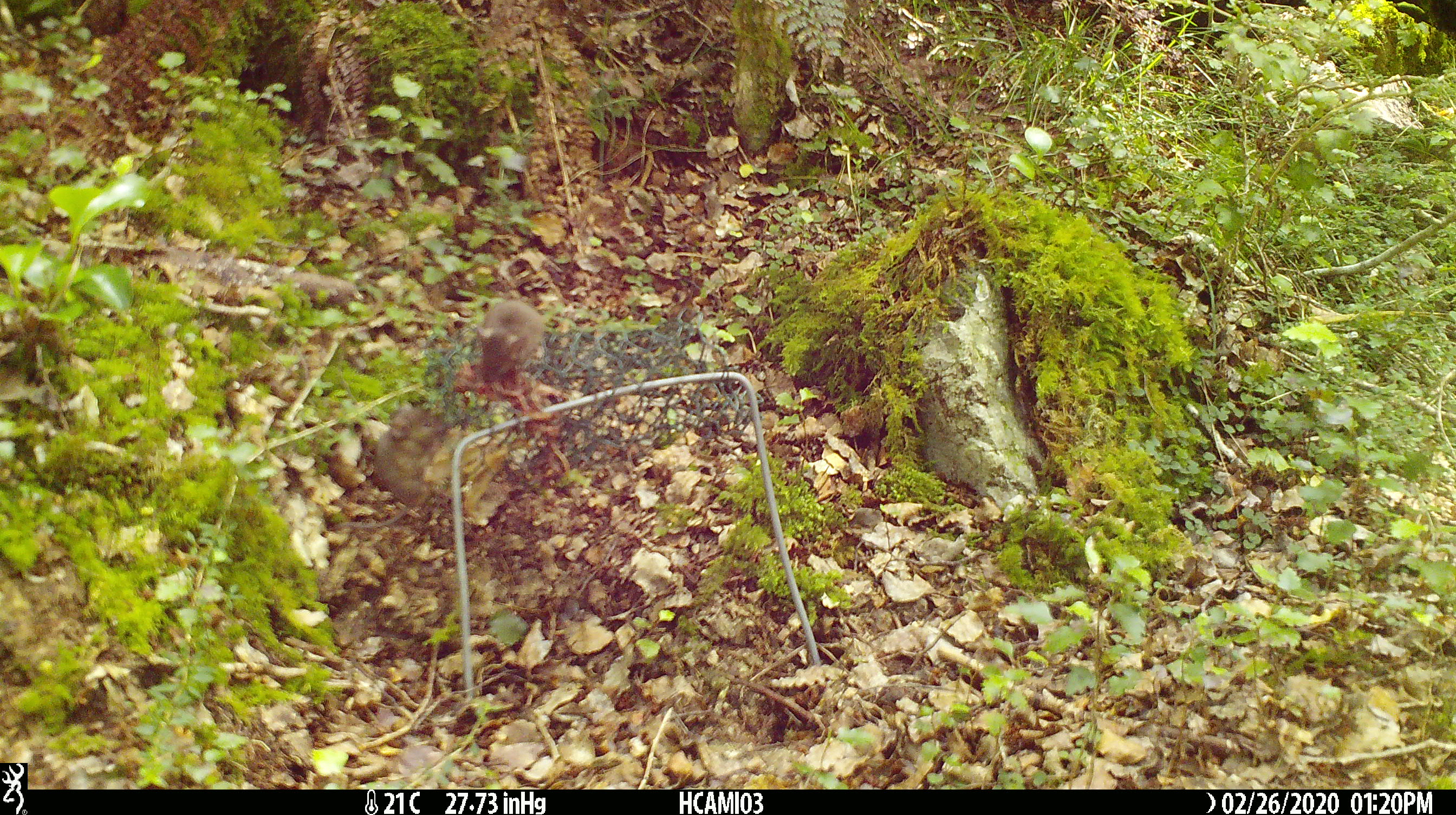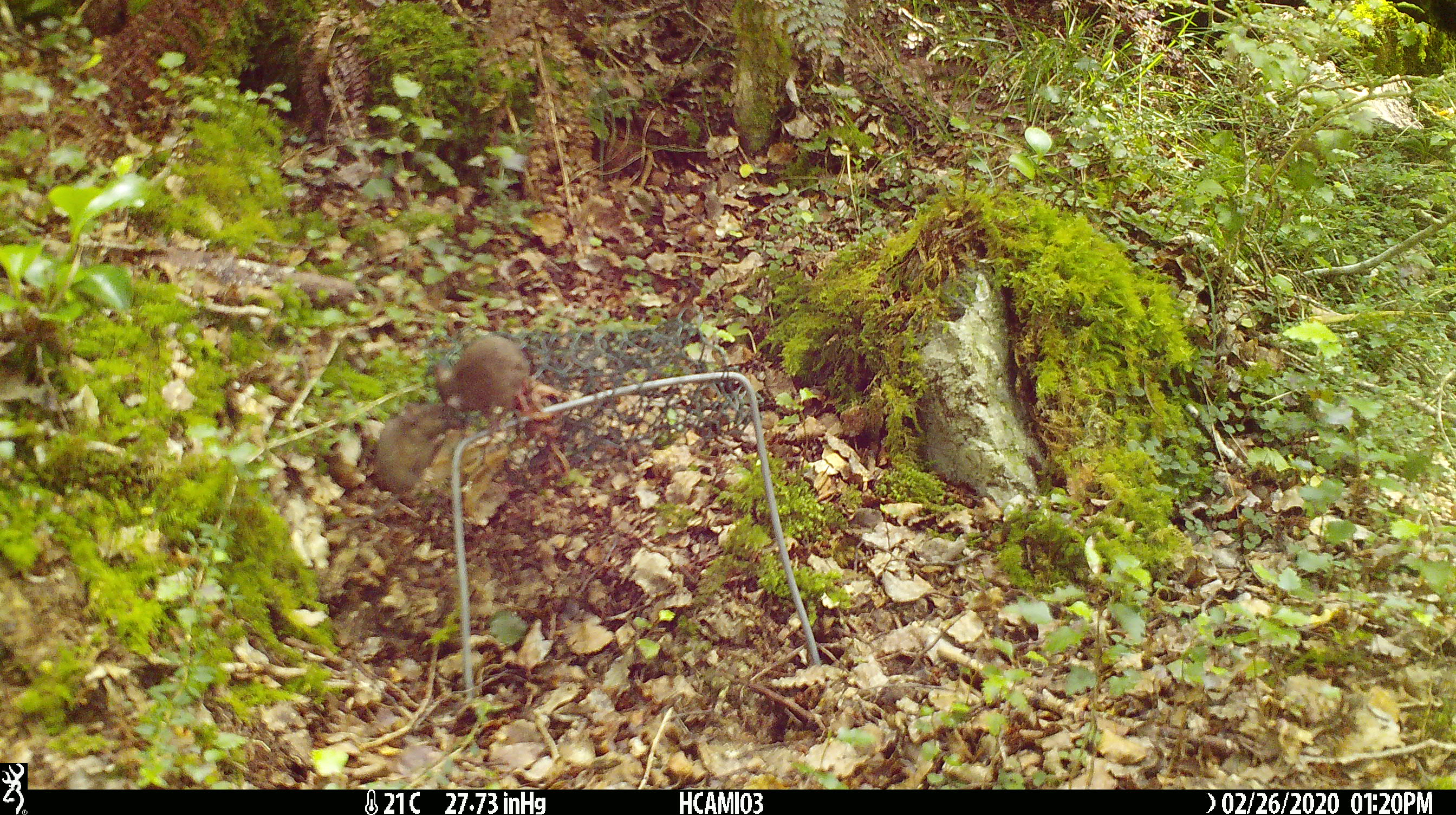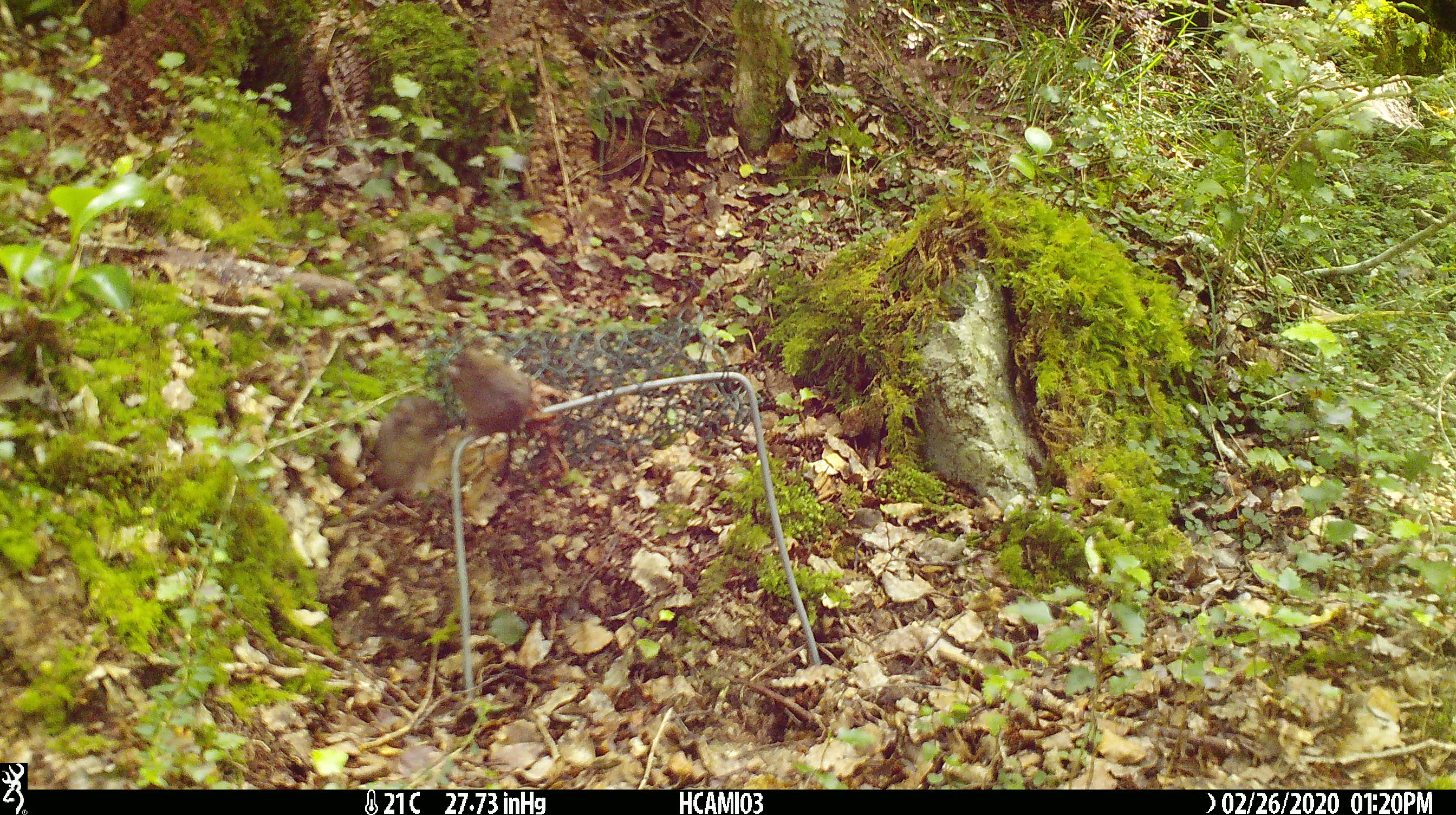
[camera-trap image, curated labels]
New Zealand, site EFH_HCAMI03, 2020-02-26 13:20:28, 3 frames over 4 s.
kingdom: Animalia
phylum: Chordata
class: Mammalia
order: Rodentia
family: Muridae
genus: Mus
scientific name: Mus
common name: mouse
Mouse (Mus).